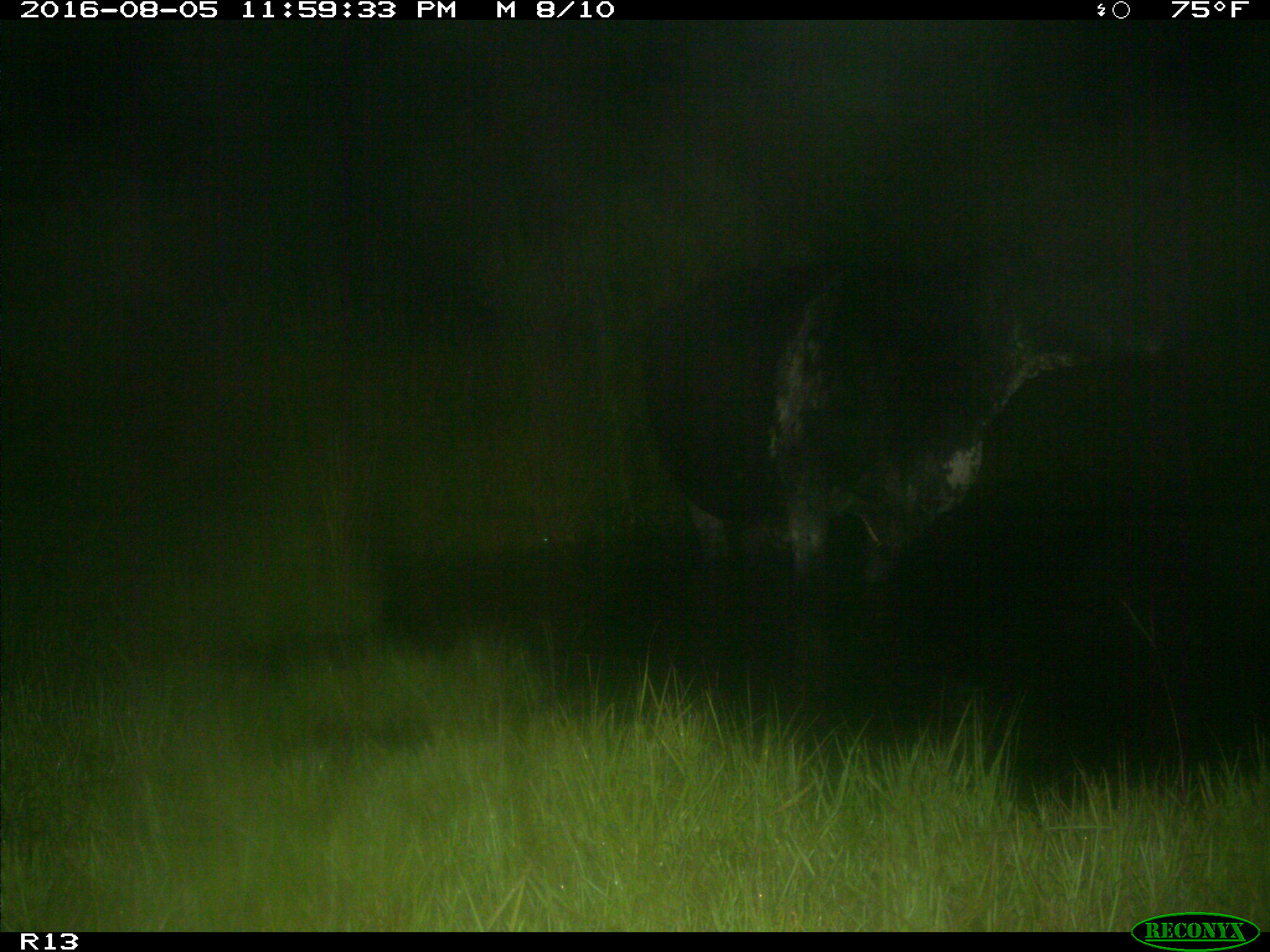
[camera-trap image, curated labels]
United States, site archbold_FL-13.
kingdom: Animalia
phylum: Chordata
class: Mammalia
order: Artiodactyla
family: Bovidae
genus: Bos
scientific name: Bos taurus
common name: domestic cow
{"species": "Bos taurus (domestic cow)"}